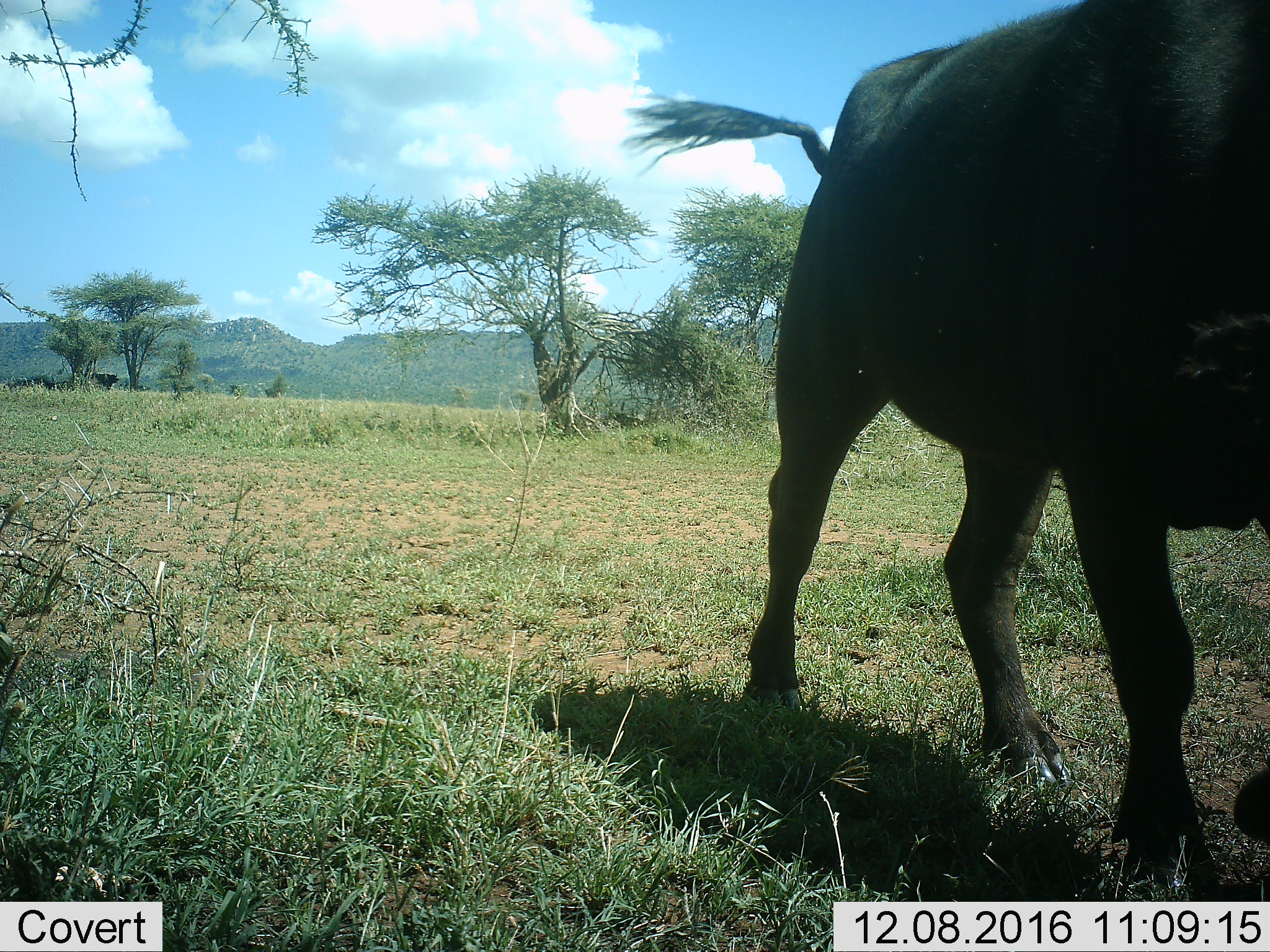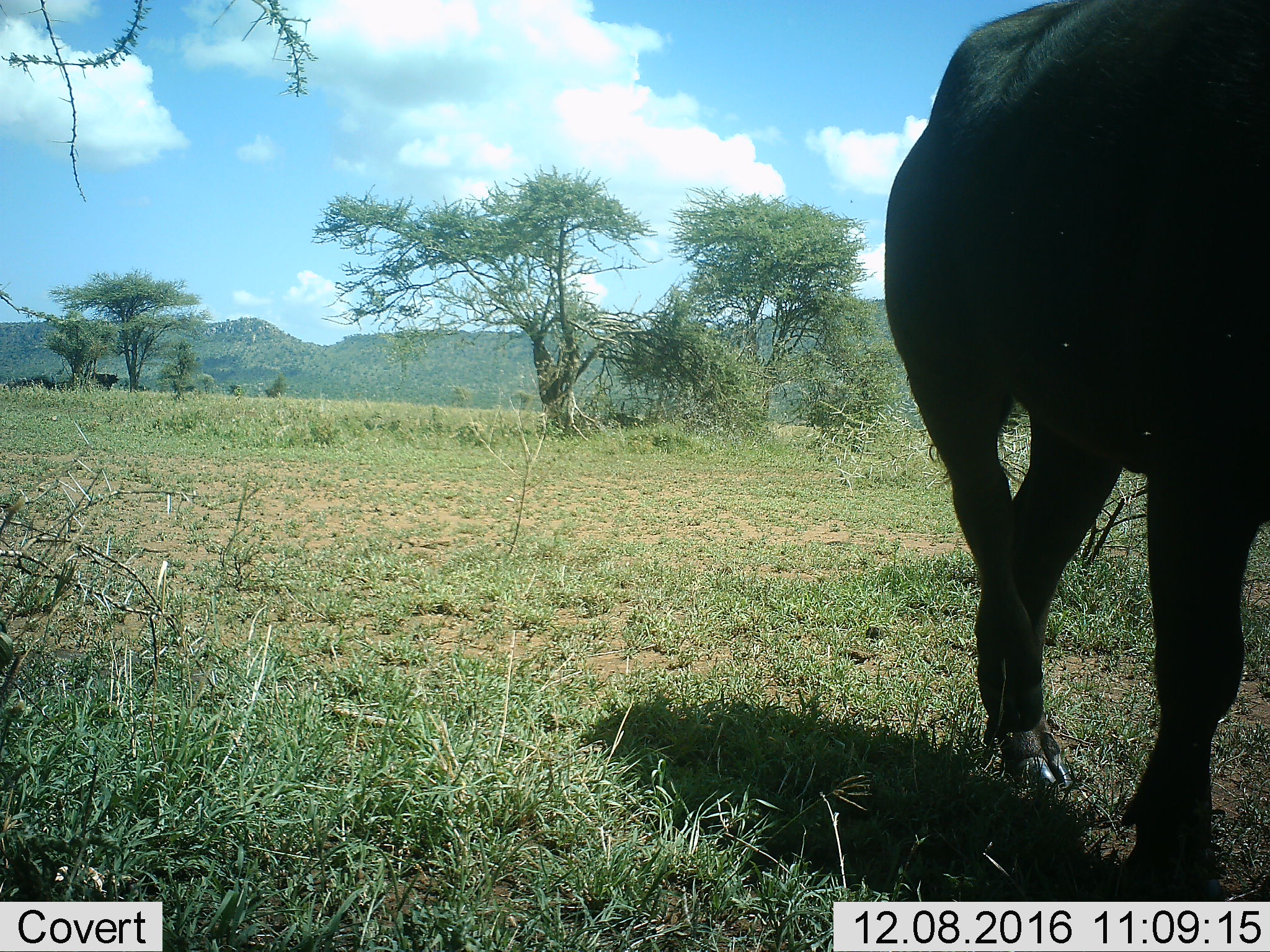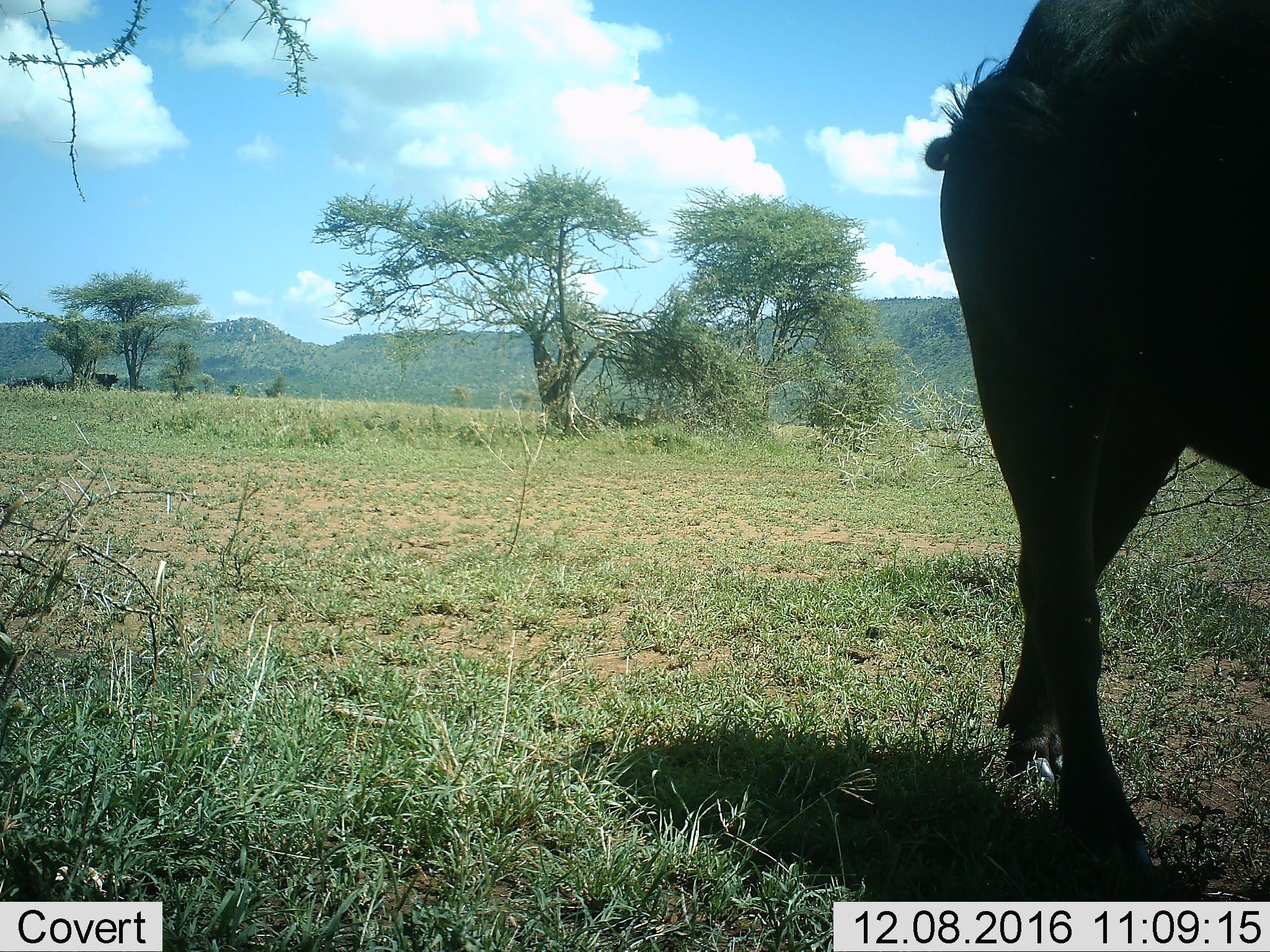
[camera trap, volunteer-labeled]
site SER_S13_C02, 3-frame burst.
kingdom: Animalia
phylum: Chordata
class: Mammalia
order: Artiodactyla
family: Bovidae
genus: Syncerus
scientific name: Syncerus caffer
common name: african buffalo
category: buffalo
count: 1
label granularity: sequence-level